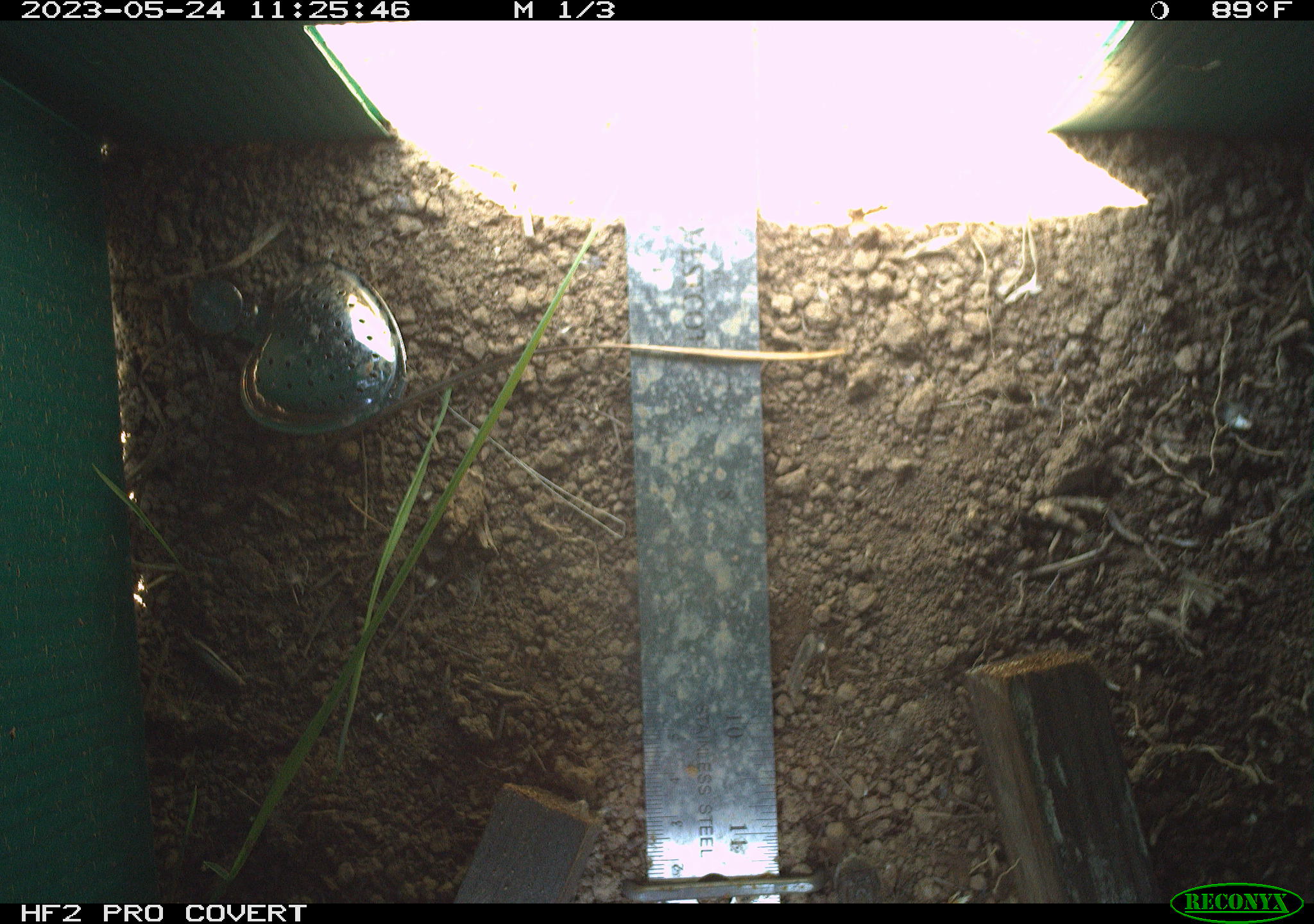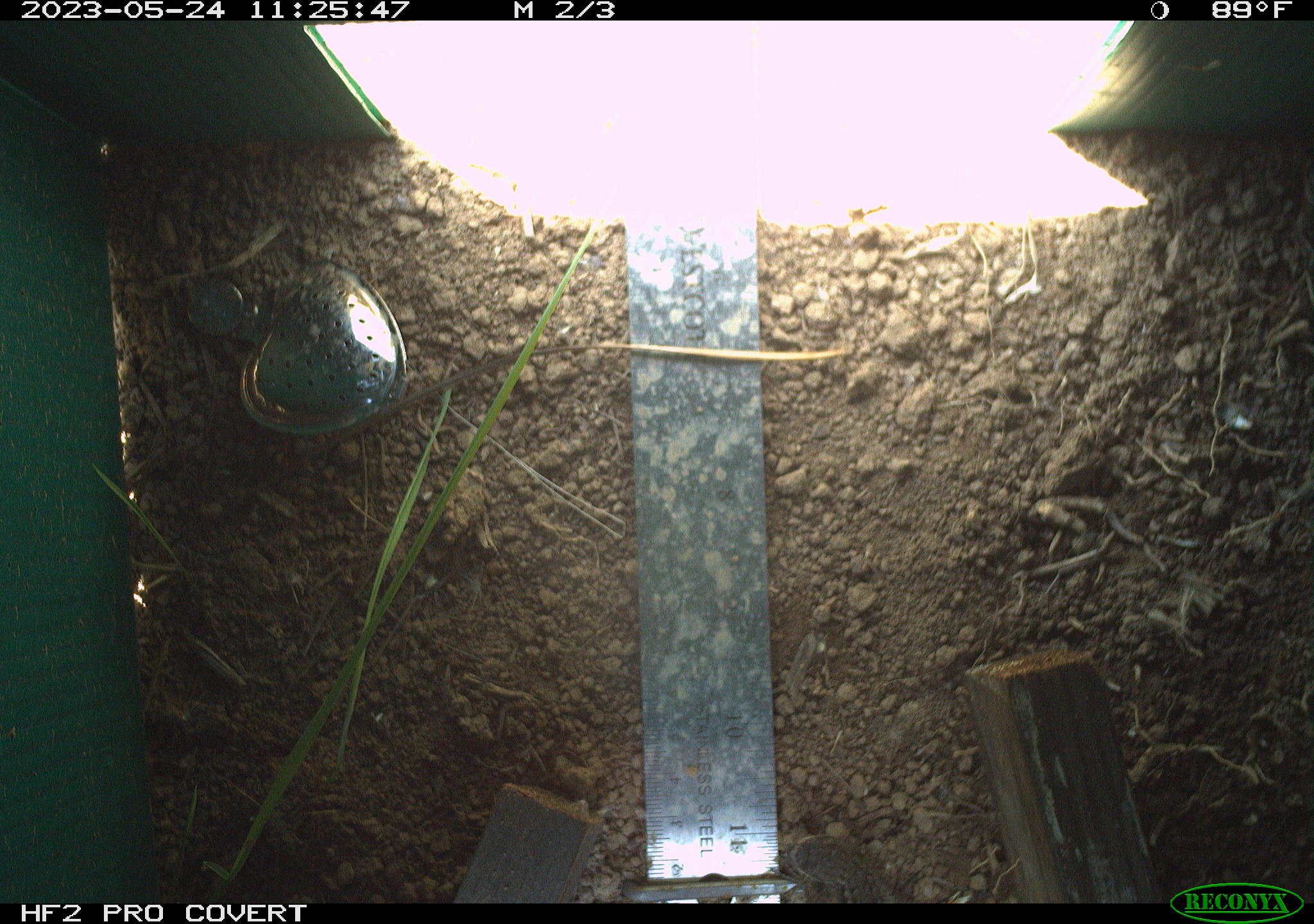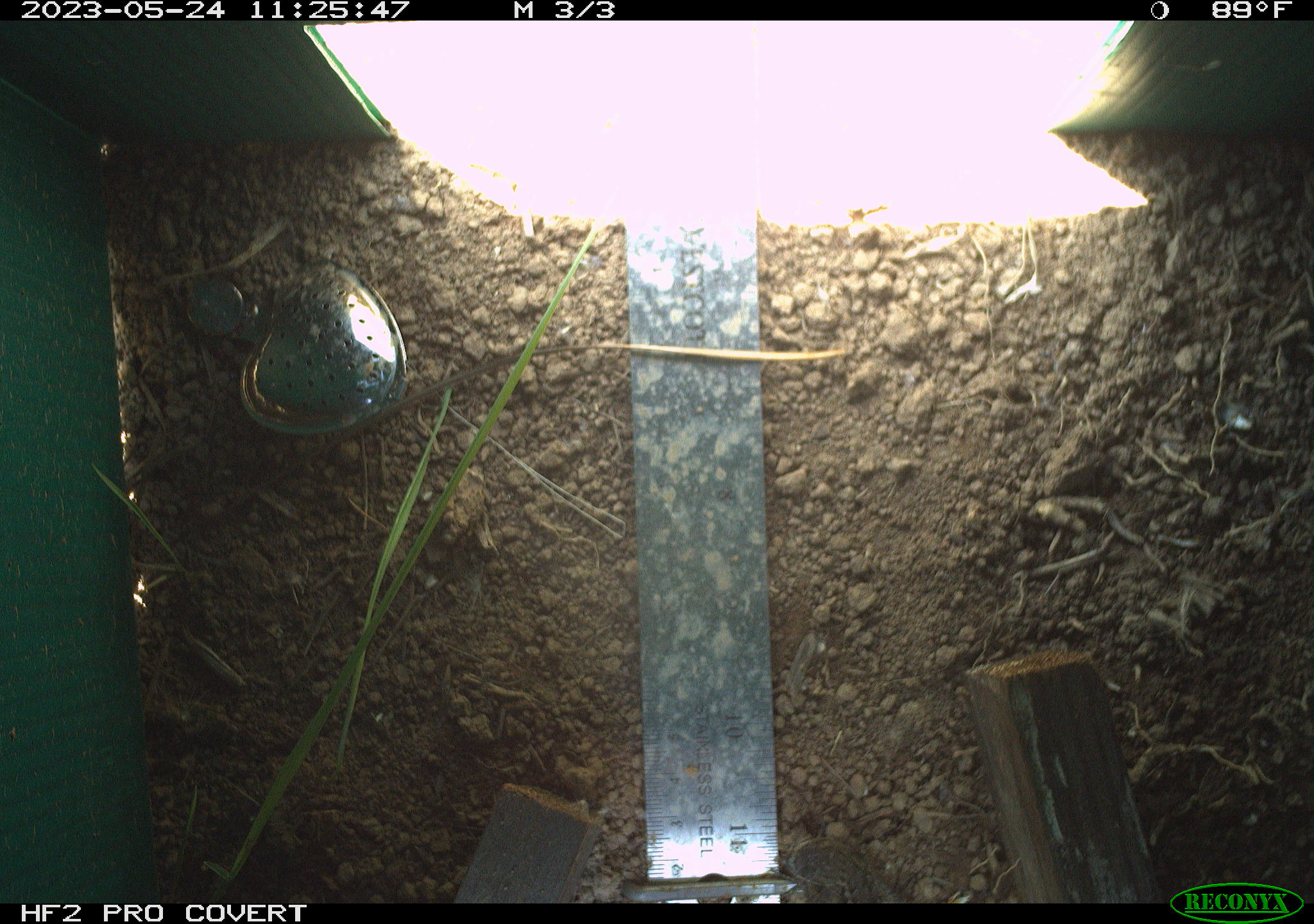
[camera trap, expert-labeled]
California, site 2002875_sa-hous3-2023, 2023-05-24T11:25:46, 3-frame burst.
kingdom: Animalia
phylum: Chordata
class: Reptilia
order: Squamata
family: Phrynosomatidae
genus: Sceloporus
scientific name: Sceloporus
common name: spiny lizards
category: sceloporus species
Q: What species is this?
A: Sceloporus species (spiny lizards) (Sceloporus).